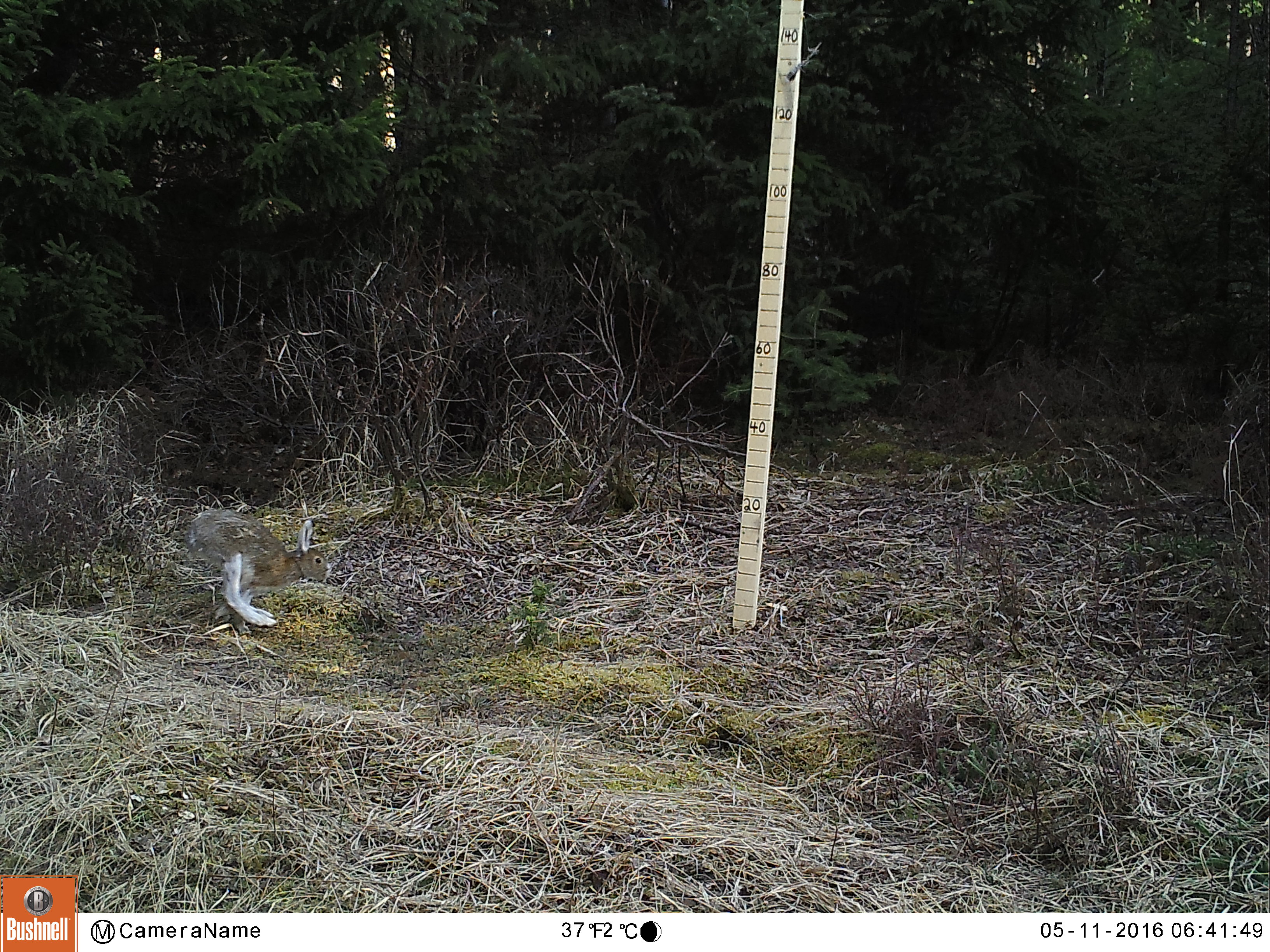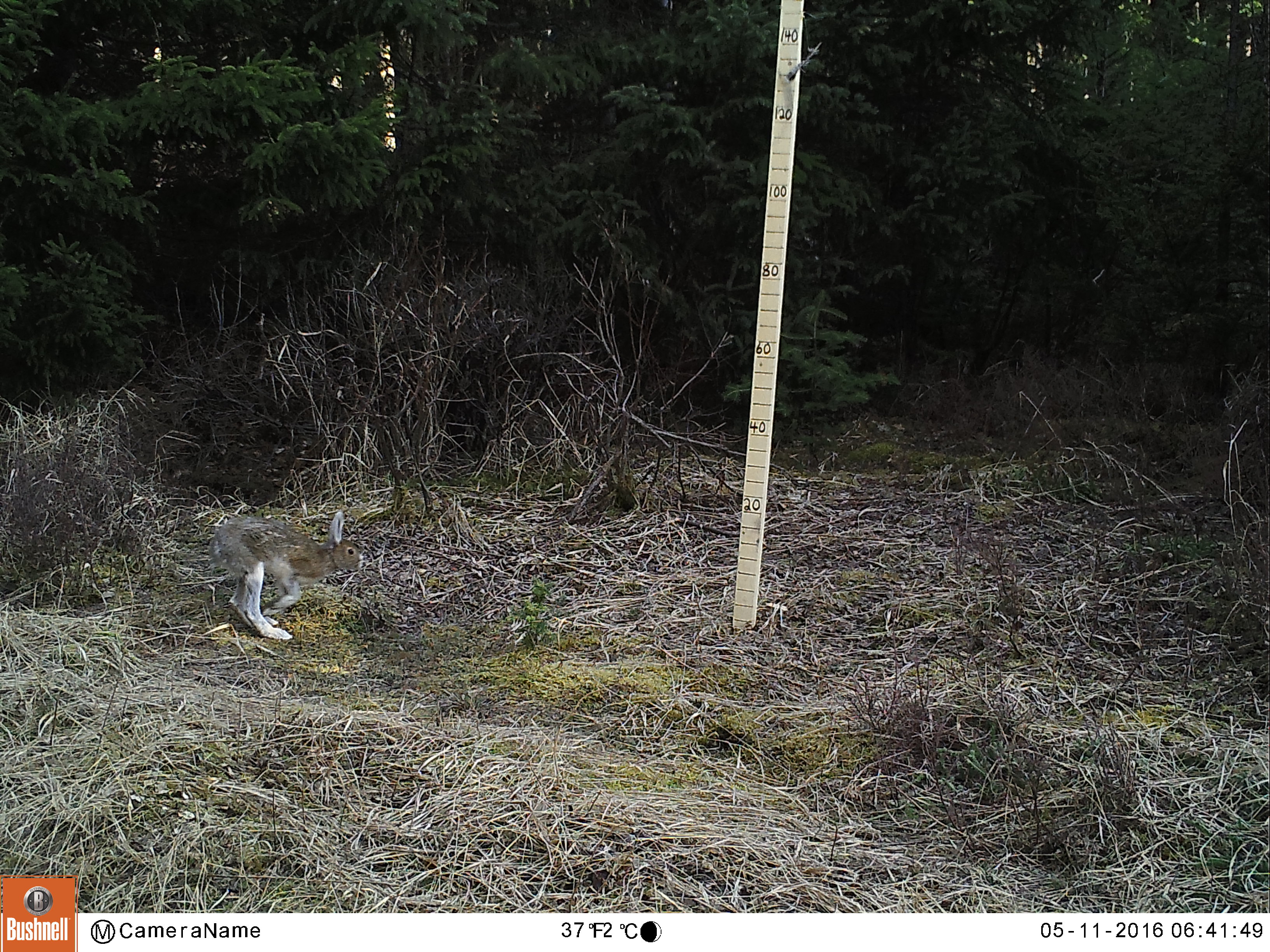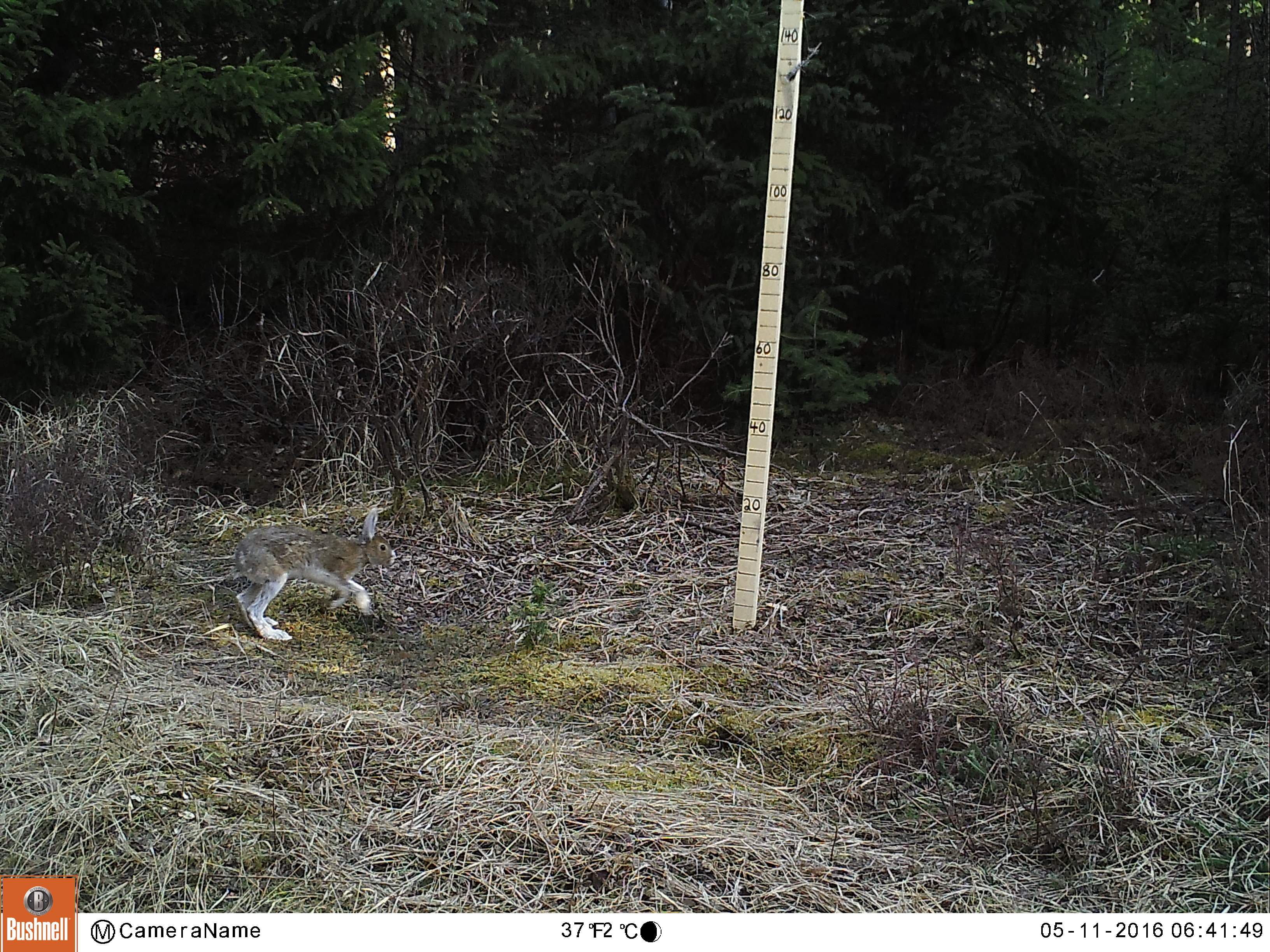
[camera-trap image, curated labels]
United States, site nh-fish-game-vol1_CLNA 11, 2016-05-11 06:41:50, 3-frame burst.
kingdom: Animalia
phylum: Chordata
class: Mammalia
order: Lagomorpha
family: Leporidae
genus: Lepus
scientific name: Lepus americanus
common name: snowshoe hare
Snowshoe hare (Lepus americanus).